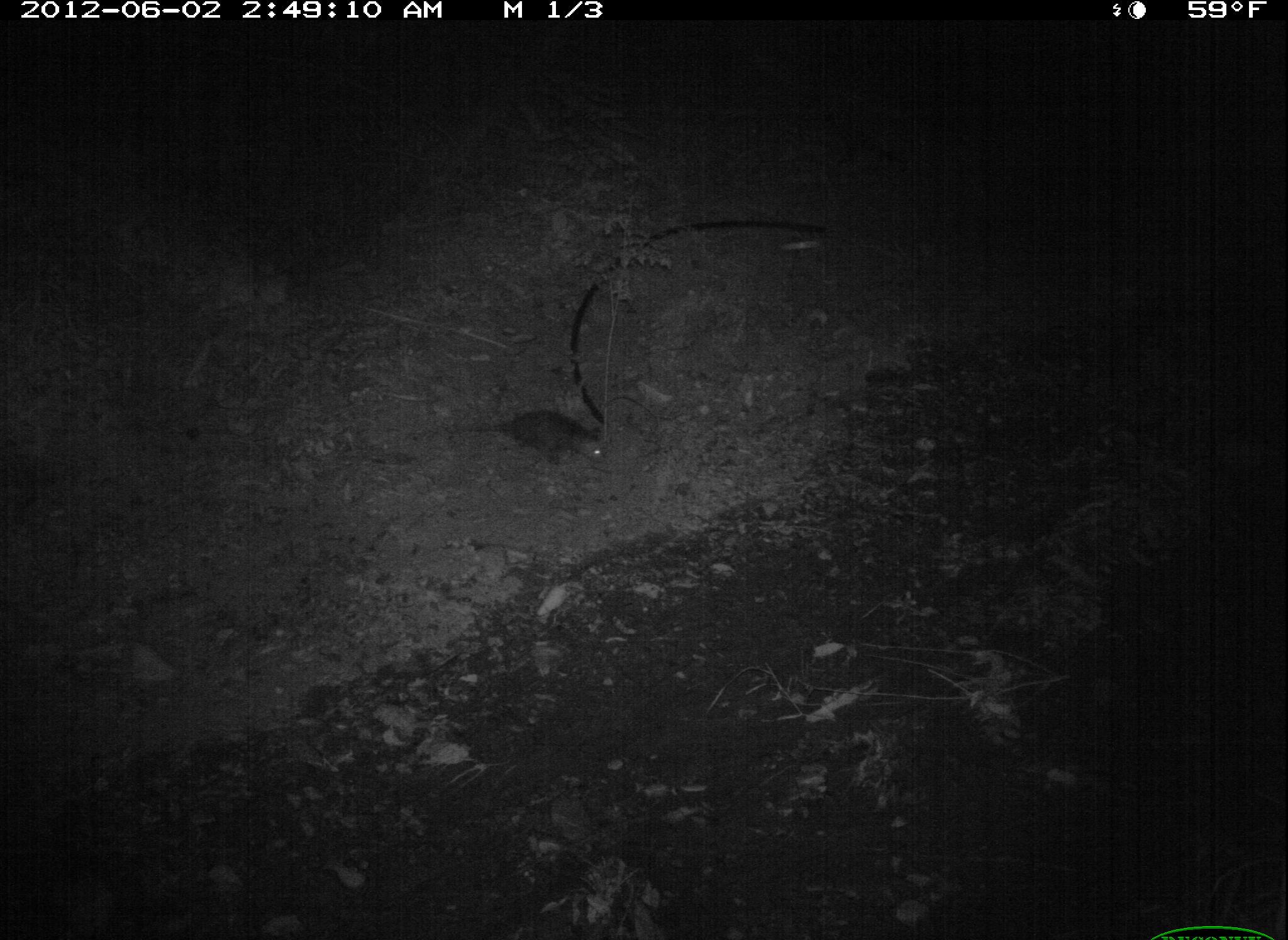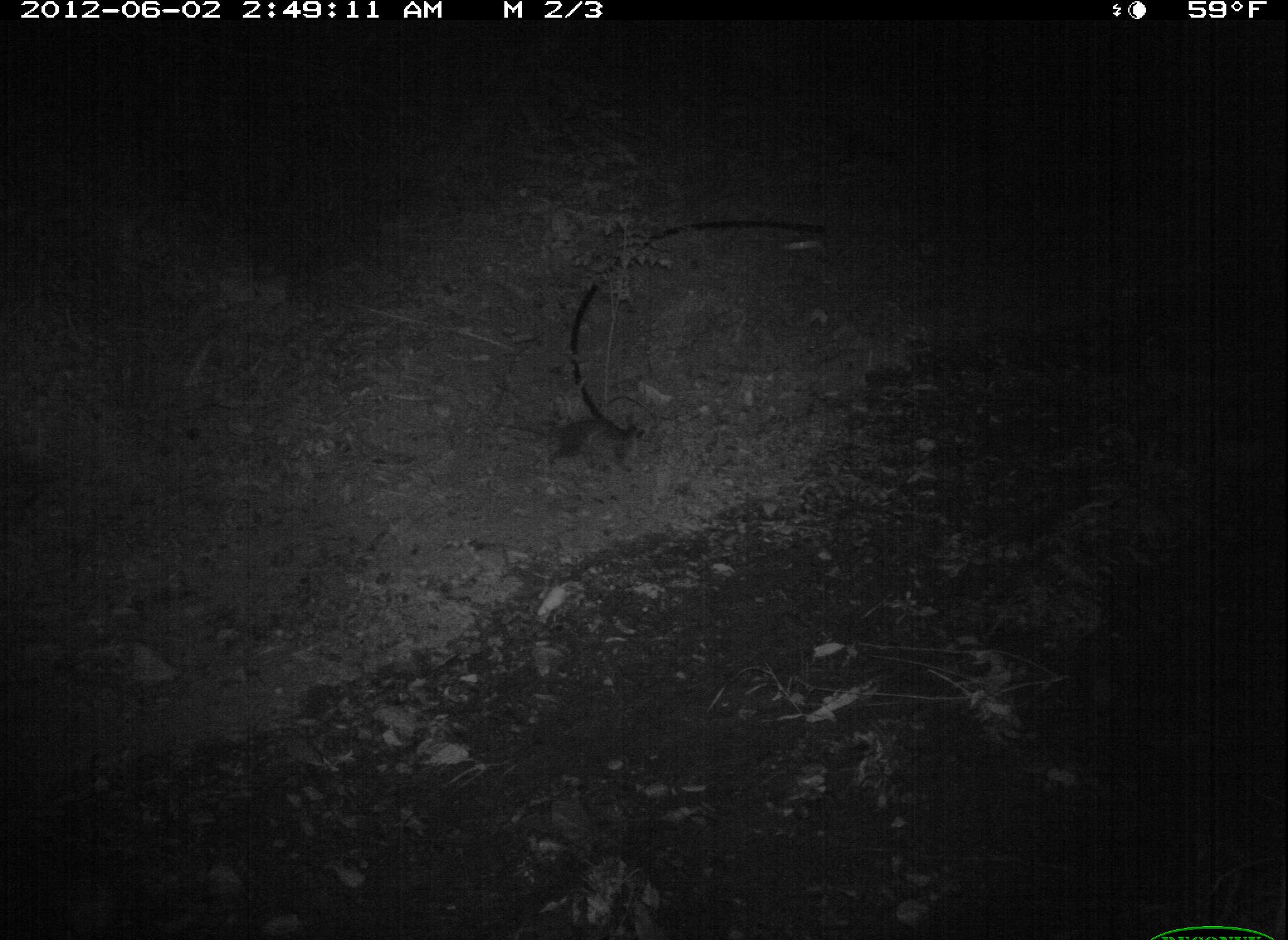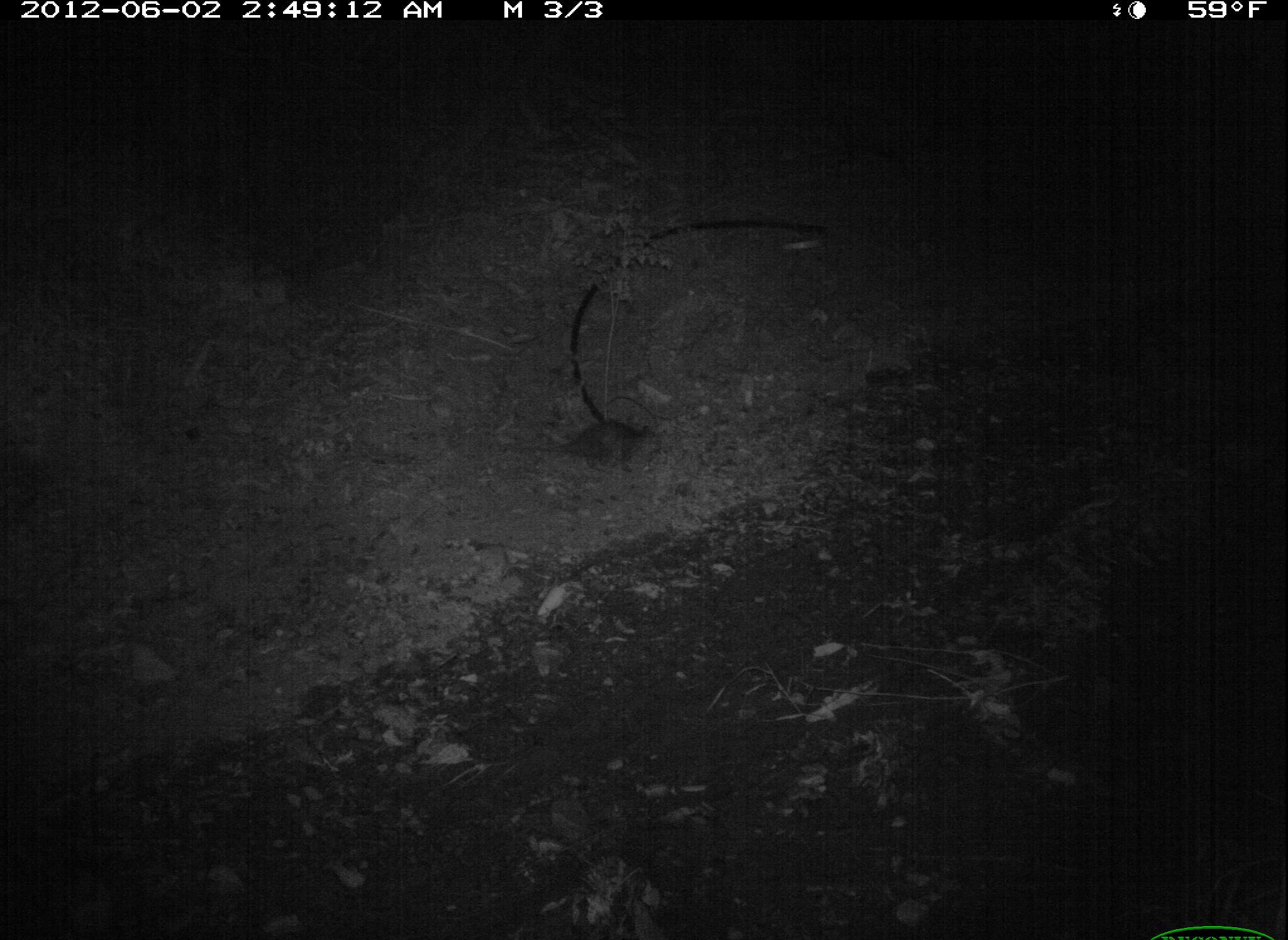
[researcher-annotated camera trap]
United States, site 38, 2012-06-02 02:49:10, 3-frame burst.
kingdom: Animalia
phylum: Chordata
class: Mammalia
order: Didelphimorphia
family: Didelphidae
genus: Didelphis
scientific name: Didelphis virginiana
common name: virginia opossum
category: opossum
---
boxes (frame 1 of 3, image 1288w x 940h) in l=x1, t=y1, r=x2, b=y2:
opossum: l=420, t=387, r=636, b=480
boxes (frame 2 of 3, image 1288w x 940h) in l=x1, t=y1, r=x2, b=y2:
opossum: l=491, t=394, r=679, b=479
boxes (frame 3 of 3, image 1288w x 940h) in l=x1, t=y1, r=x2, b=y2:
opossum: l=512, t=382, r=692, b=501